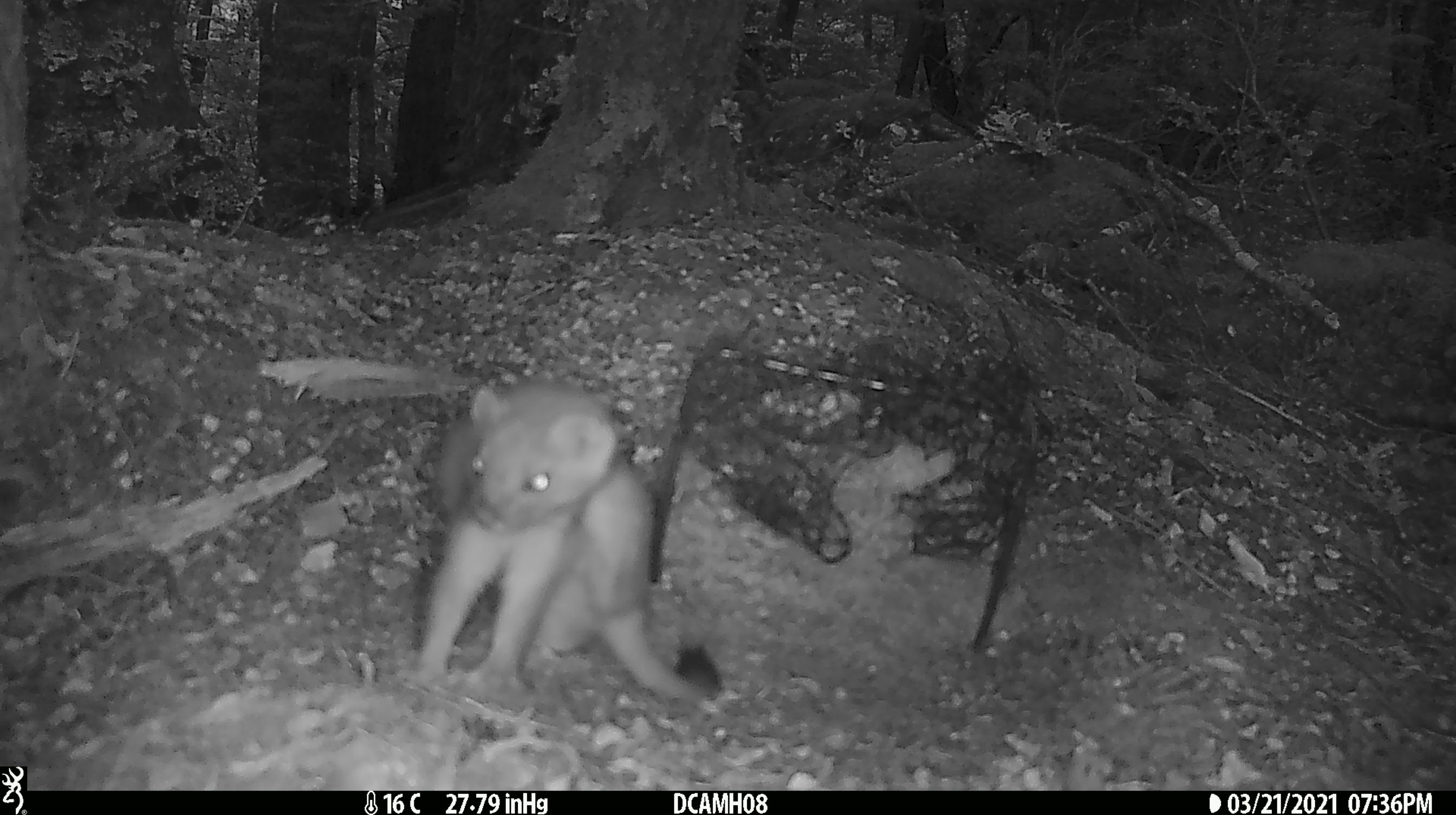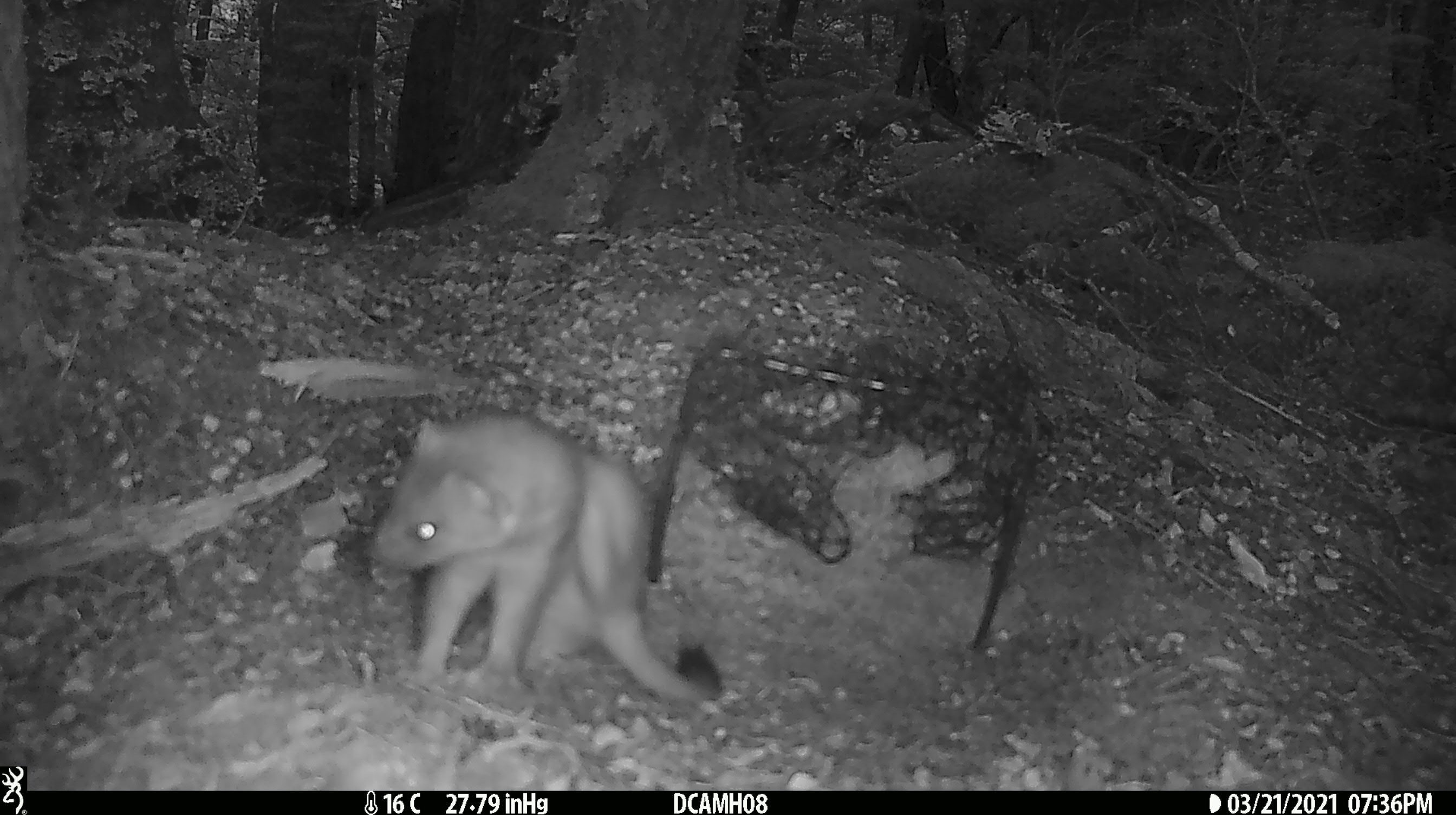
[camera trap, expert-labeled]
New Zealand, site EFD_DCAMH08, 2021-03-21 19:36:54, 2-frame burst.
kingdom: Animalia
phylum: Chordata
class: Mammalia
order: Carnivora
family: Mustelidae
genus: Mustela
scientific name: Mustela erminea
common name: stoat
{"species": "stoat (Mustela erminea)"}